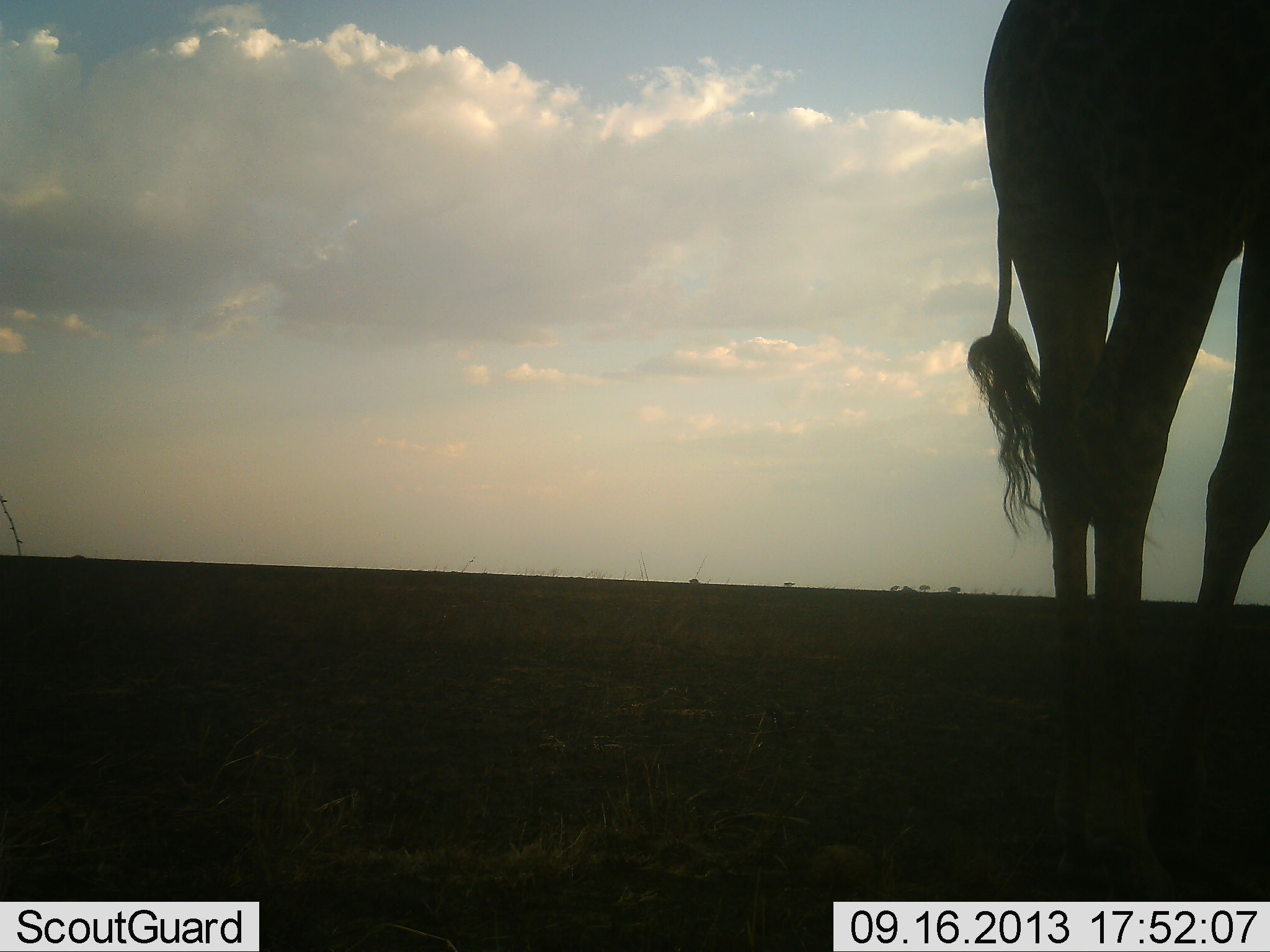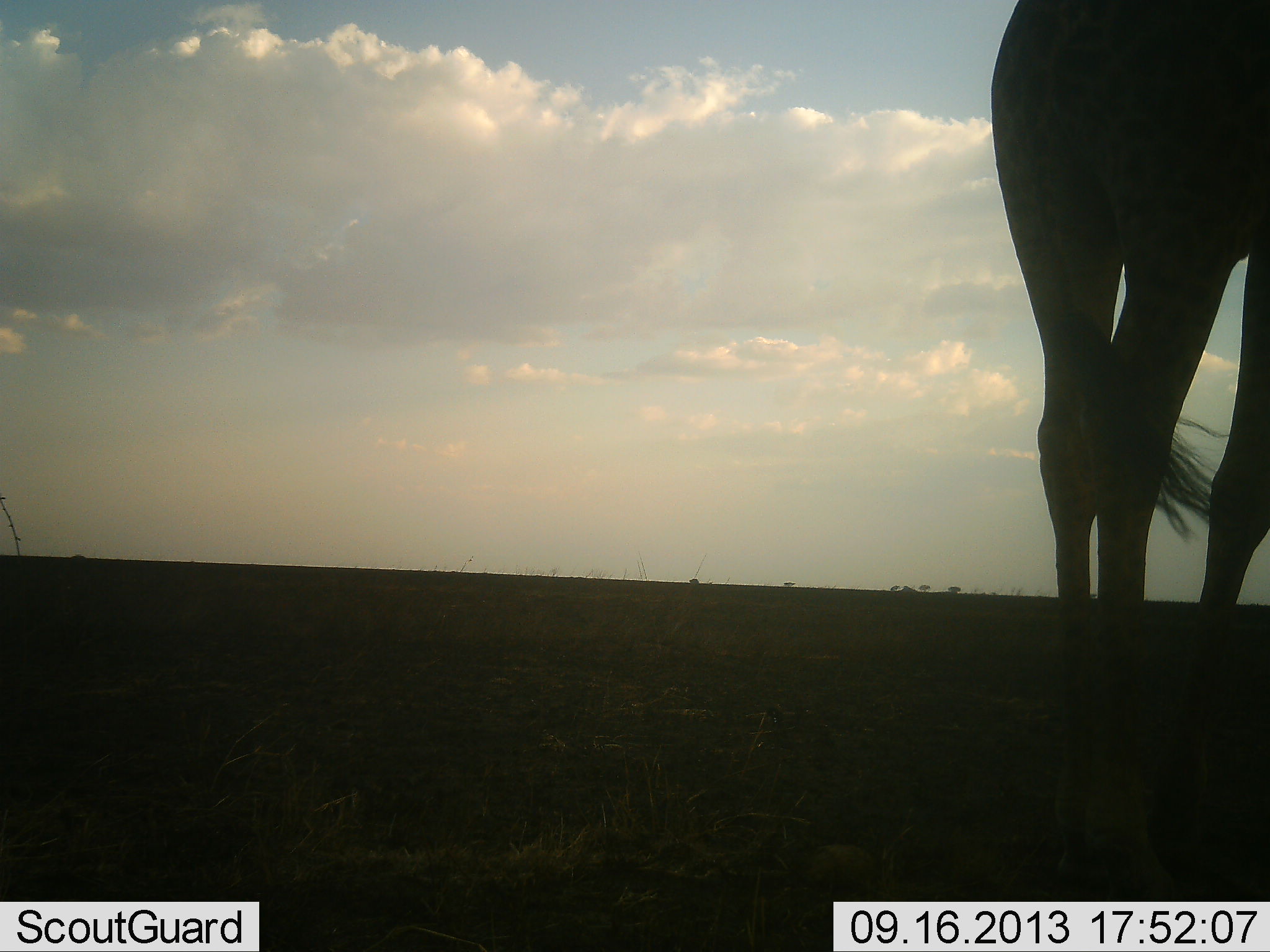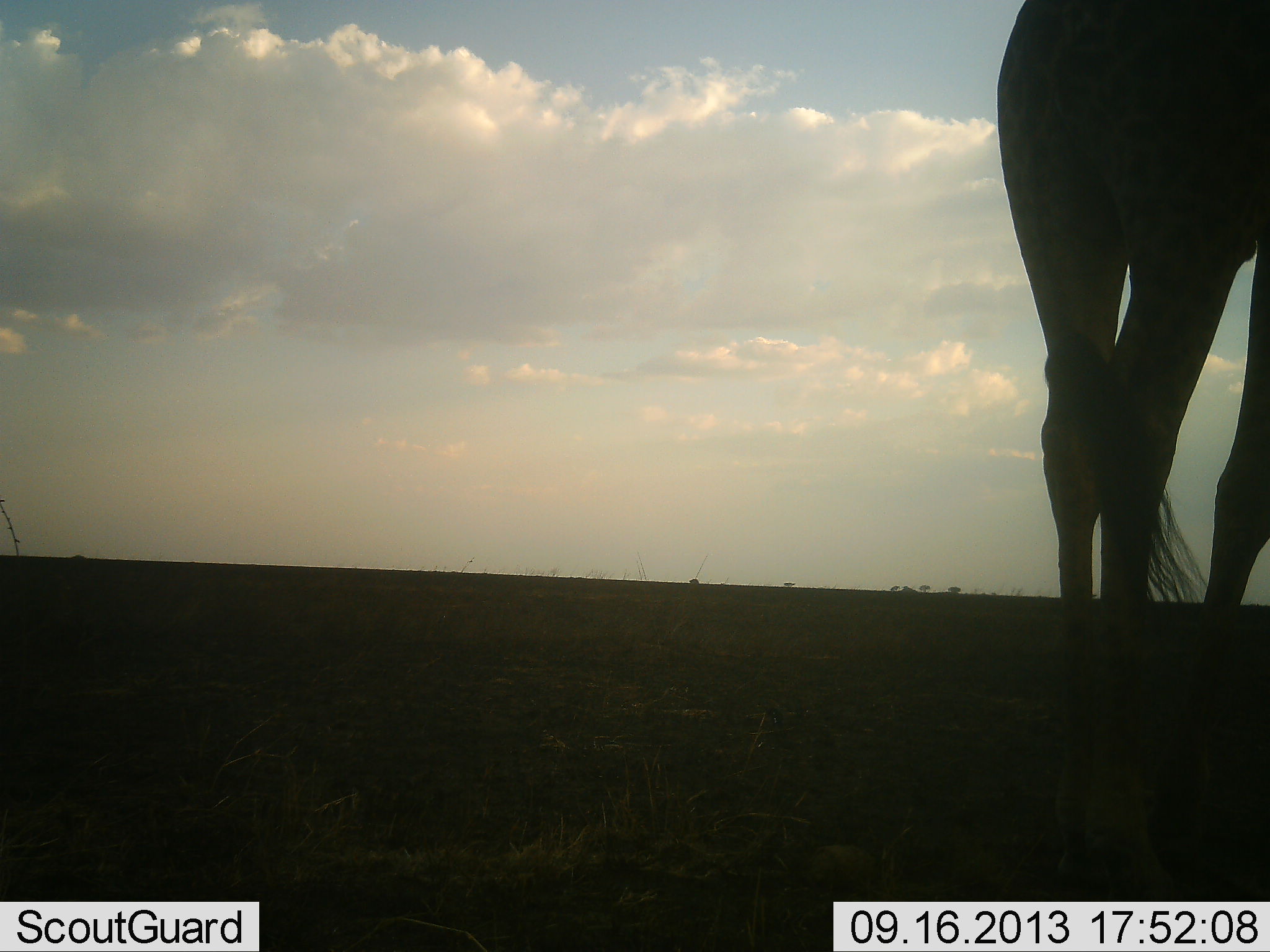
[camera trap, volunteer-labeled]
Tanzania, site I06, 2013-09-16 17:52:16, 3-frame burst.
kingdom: Animalia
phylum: Chordata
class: Mammalia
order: Artiodactyla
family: Giraffidae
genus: Giraffa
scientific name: Giraffa camelopardalis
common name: giraffe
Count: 1.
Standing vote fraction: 94%.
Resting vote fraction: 0%.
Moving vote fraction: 6%.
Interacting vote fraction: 0%.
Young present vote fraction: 0%.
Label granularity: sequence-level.